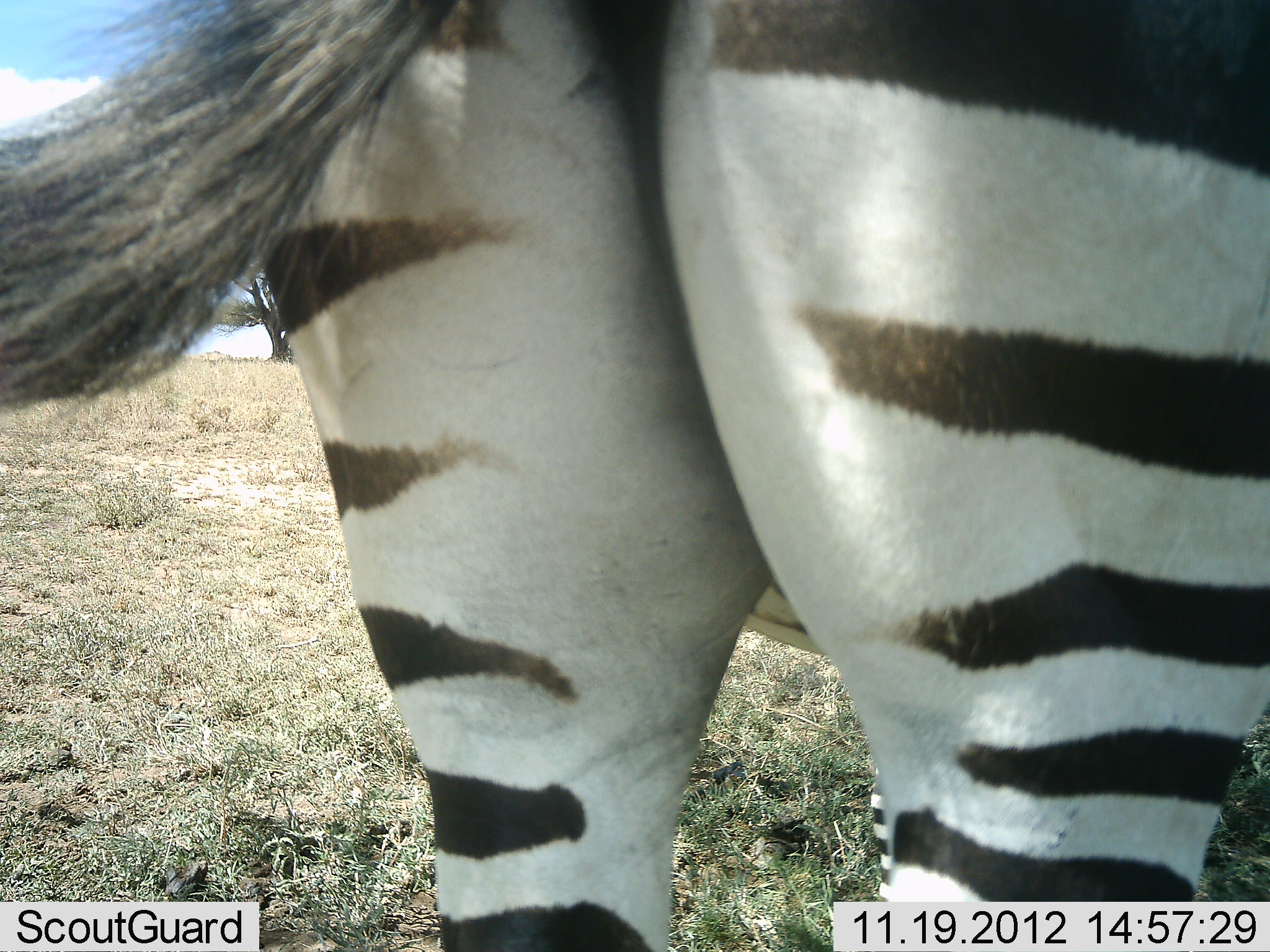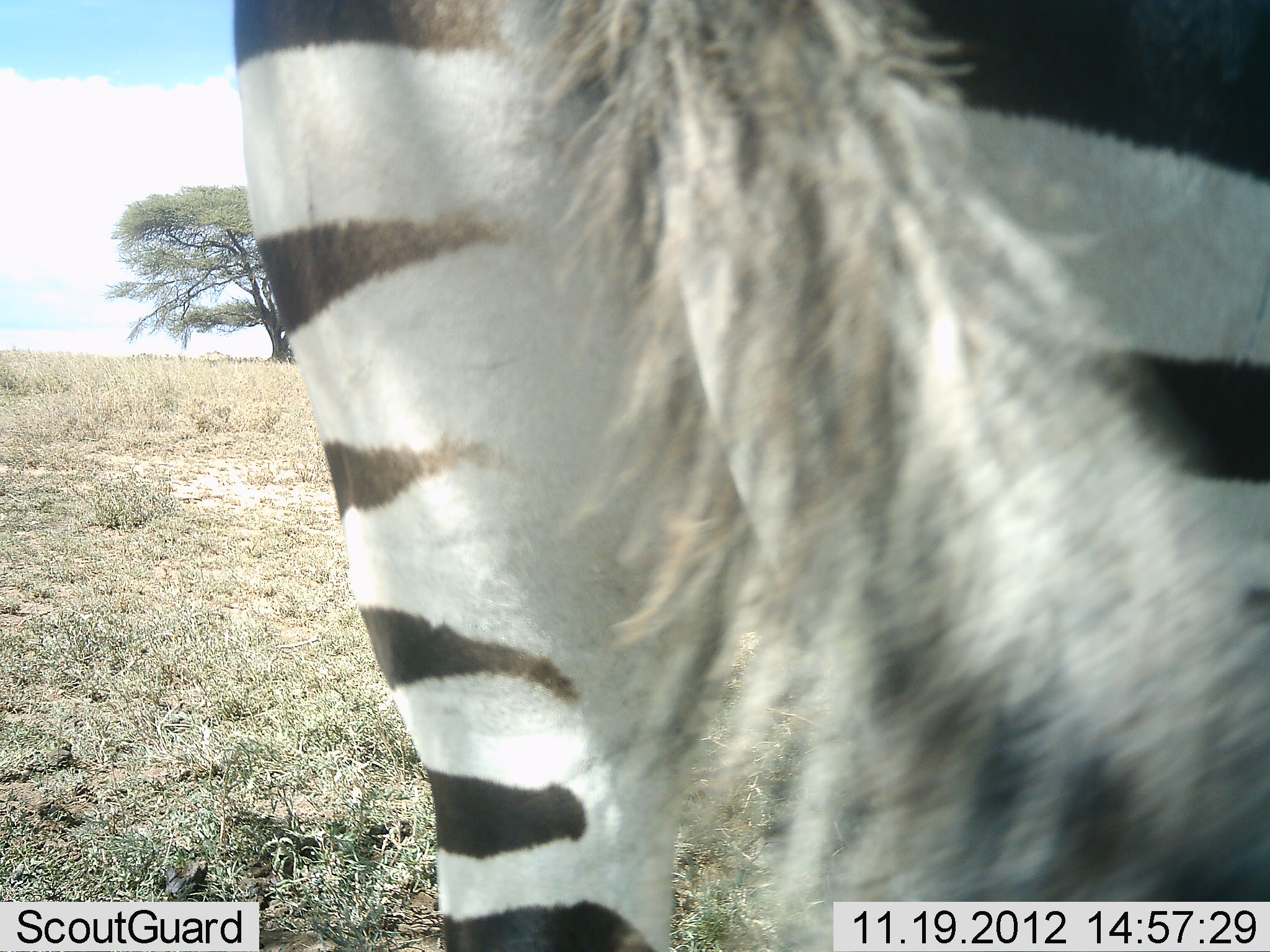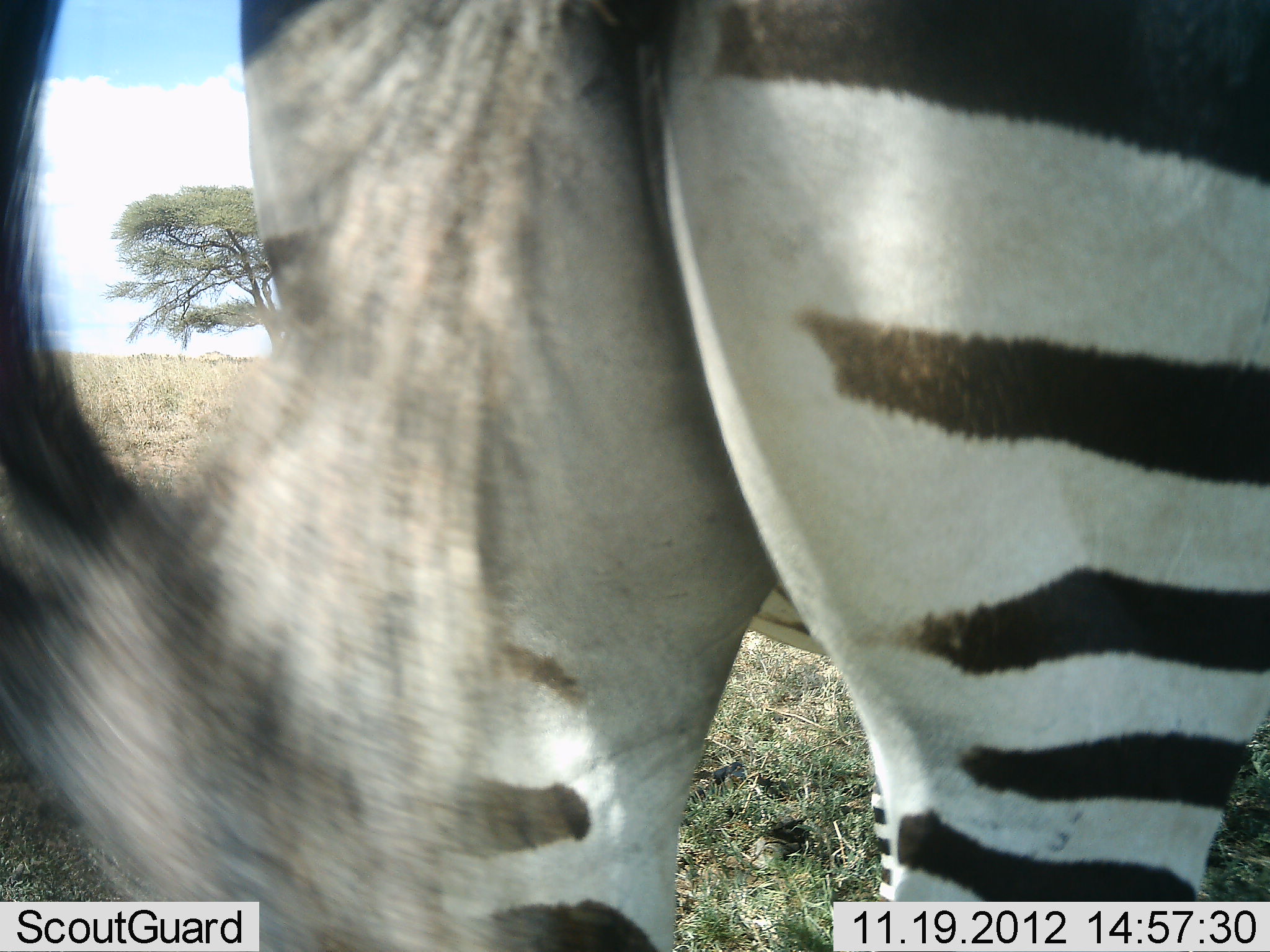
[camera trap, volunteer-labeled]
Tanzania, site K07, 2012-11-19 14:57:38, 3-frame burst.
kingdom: Animalia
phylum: Chordata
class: Mammalia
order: Perissodactyla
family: Equidae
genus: Equus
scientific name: Equus quagga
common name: plains zebra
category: zebra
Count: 1.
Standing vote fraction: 90%.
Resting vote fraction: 0%.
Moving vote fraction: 10%.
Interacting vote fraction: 0%.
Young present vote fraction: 0%.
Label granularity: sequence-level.